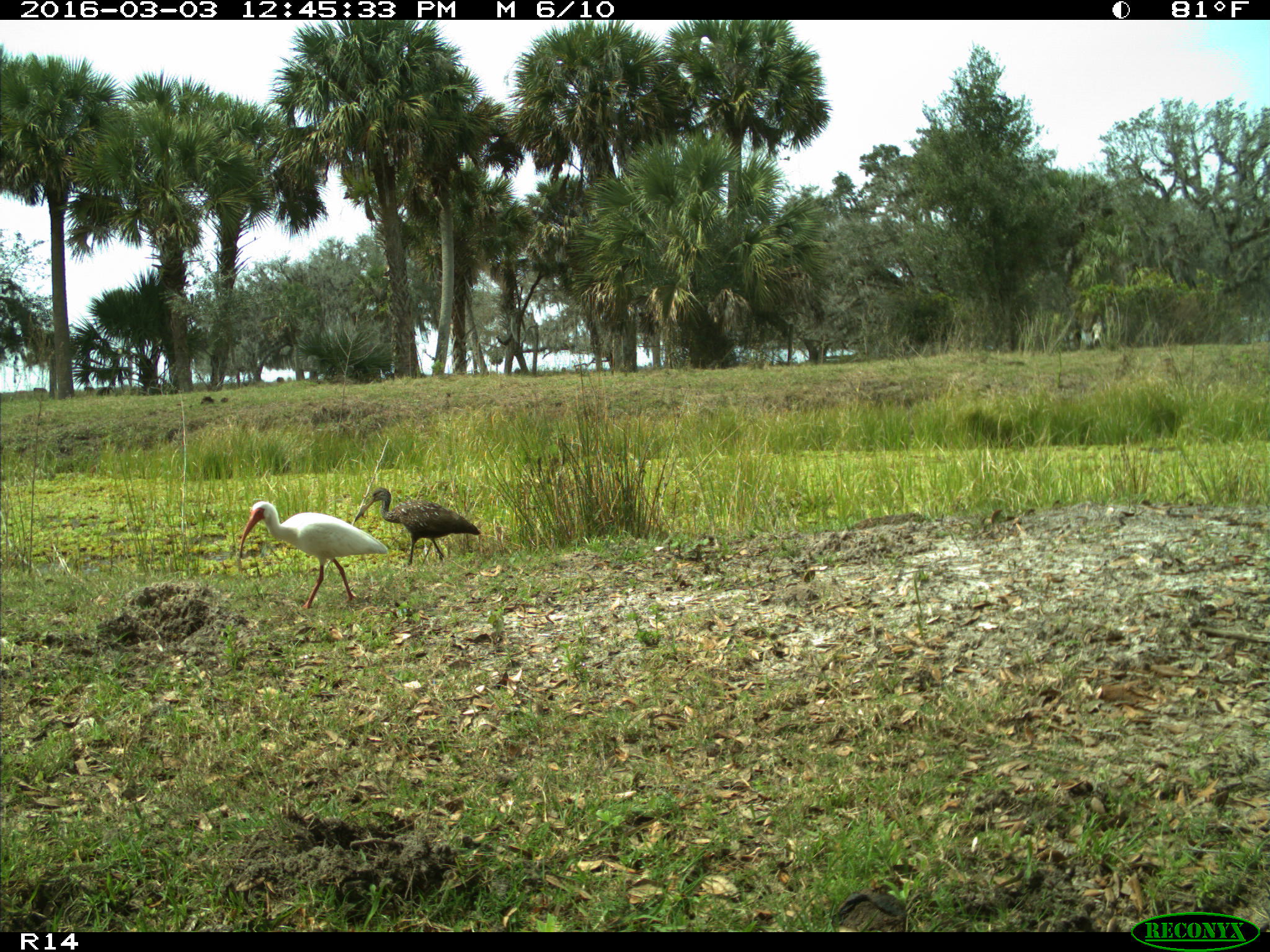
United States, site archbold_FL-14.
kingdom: Animalia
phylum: Chordata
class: Aves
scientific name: Aves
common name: birds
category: unidentified bird